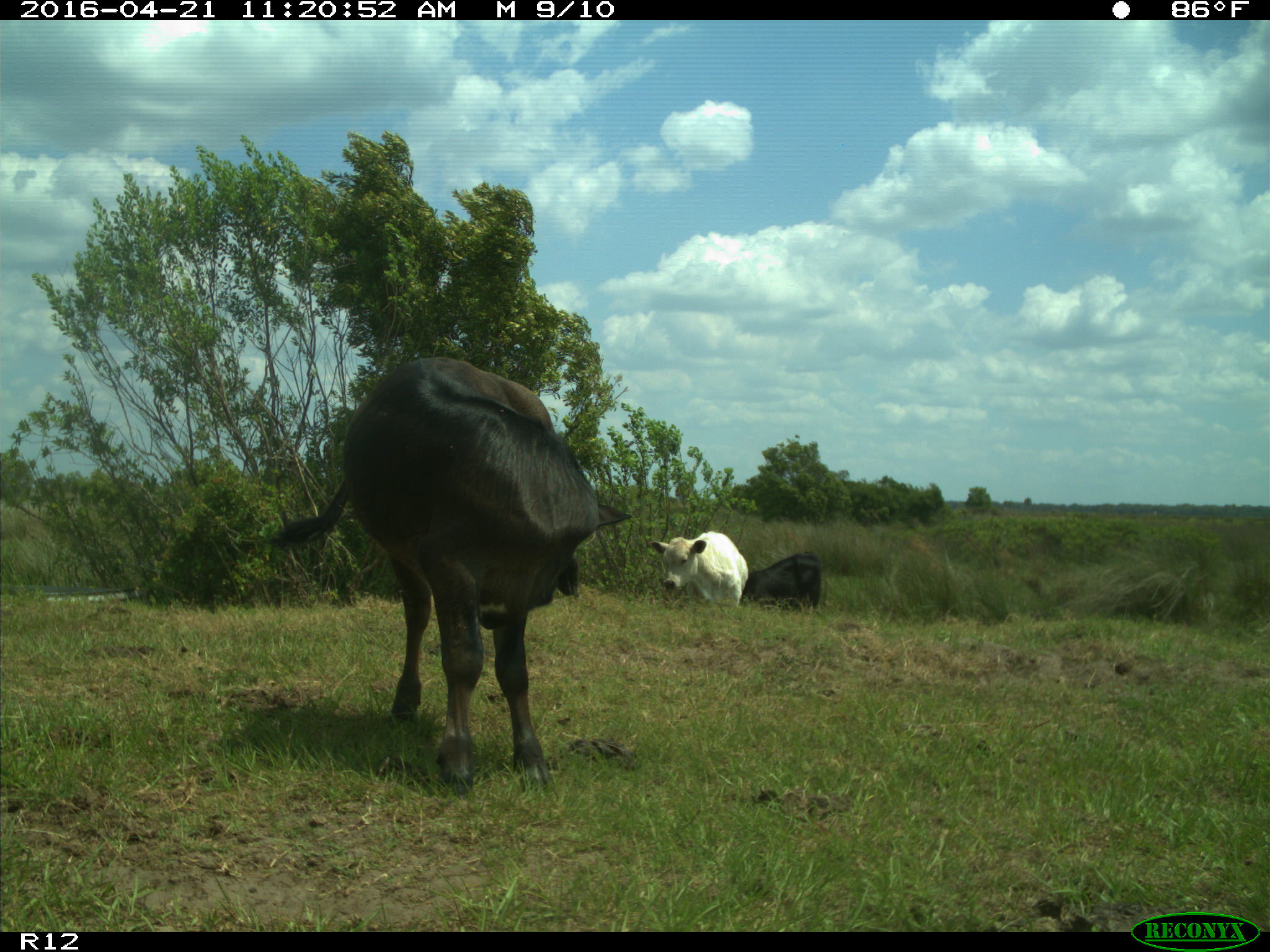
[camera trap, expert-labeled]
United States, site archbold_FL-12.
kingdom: Animalia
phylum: Chordata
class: Mammalia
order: Artiodactyla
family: Bovidae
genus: Bos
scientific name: Bos taurus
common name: domestic cow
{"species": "Bos taurus (domestic cow)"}